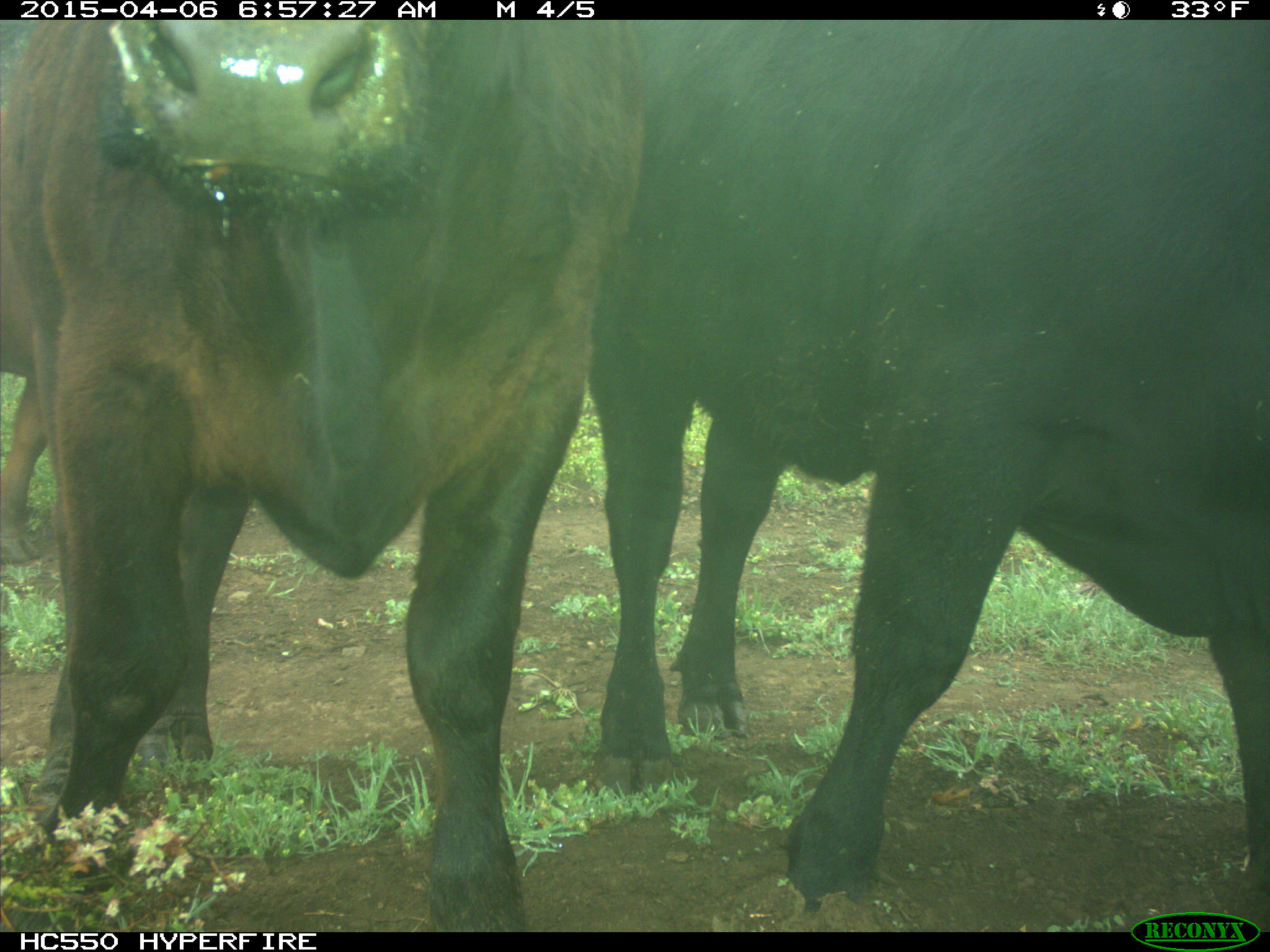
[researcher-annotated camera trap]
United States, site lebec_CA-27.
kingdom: Animalia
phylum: Chordata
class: Mammalia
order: Artiodactyla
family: Bovidae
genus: Bos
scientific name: Bos taurus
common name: domestic cow